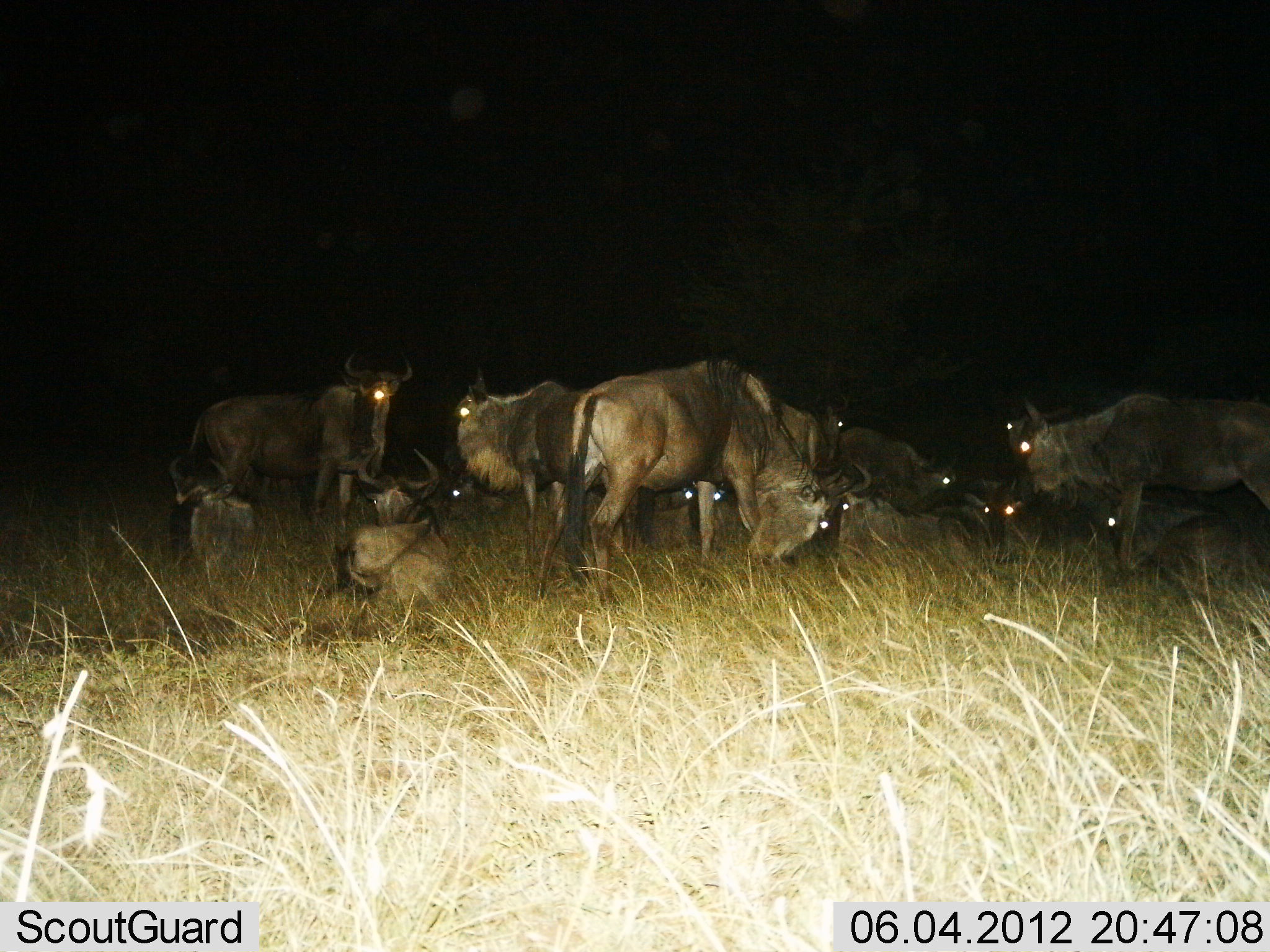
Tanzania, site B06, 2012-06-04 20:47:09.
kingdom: Animalia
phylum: Chordata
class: Mammalia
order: Artiodactyla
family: Bovidae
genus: Connochaetes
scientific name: Connochaetes taurinus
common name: blue wildebeest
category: wildebeest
Wildebeest (blue wildebeest) (Connochaetes taurinus), count 11-50. Behavior (volunteer vote fractions): standing 80%, resting 100%, moving 0%, interacting 10%. Young present (vote fraction): 0%. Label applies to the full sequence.